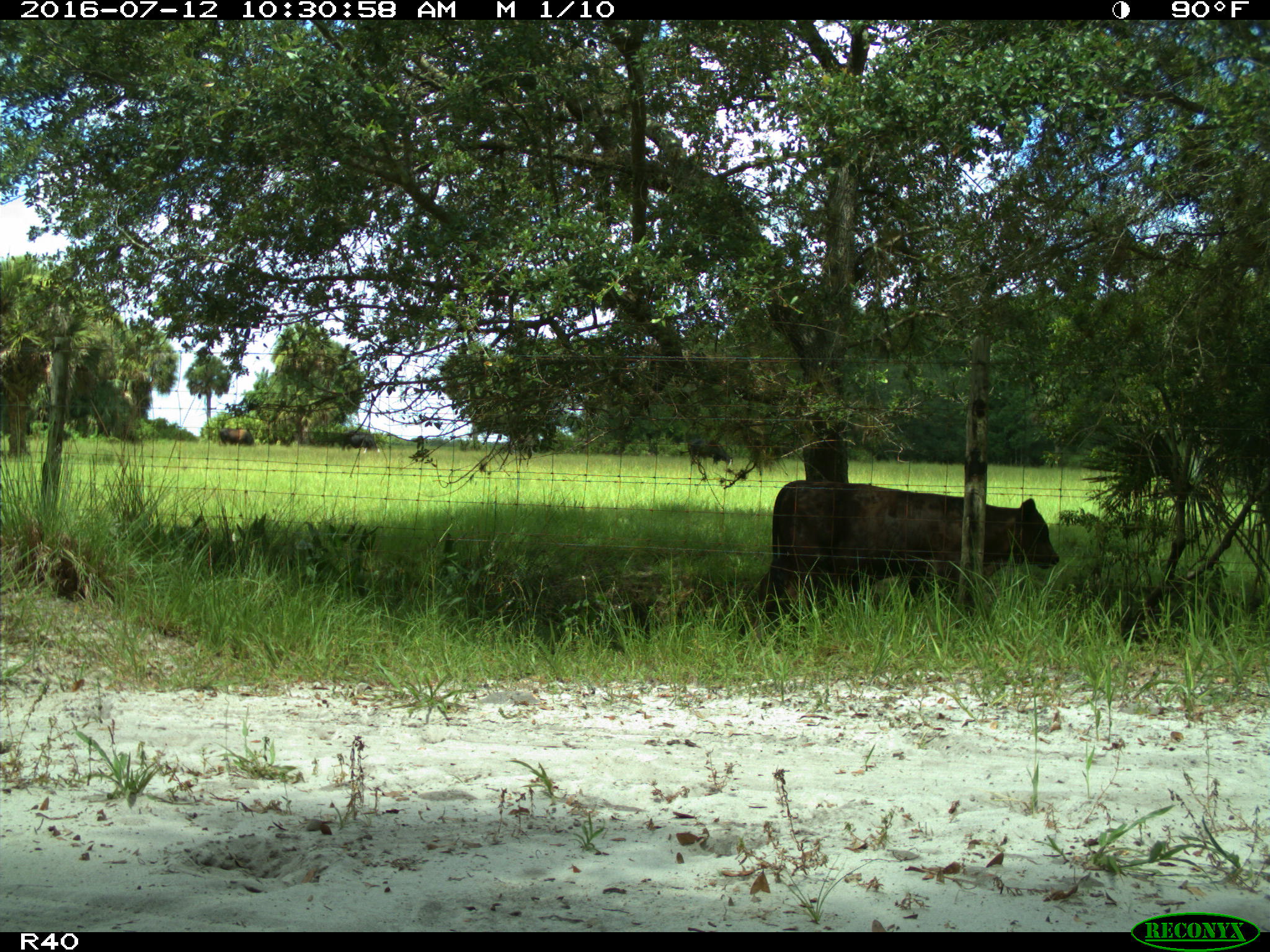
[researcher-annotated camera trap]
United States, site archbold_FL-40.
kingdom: Animalia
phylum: Chordata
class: Mammalia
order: Artiodactyla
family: Bovidae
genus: Bos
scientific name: Bos taurus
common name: domestic cow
Bos taurus (domestic cow).